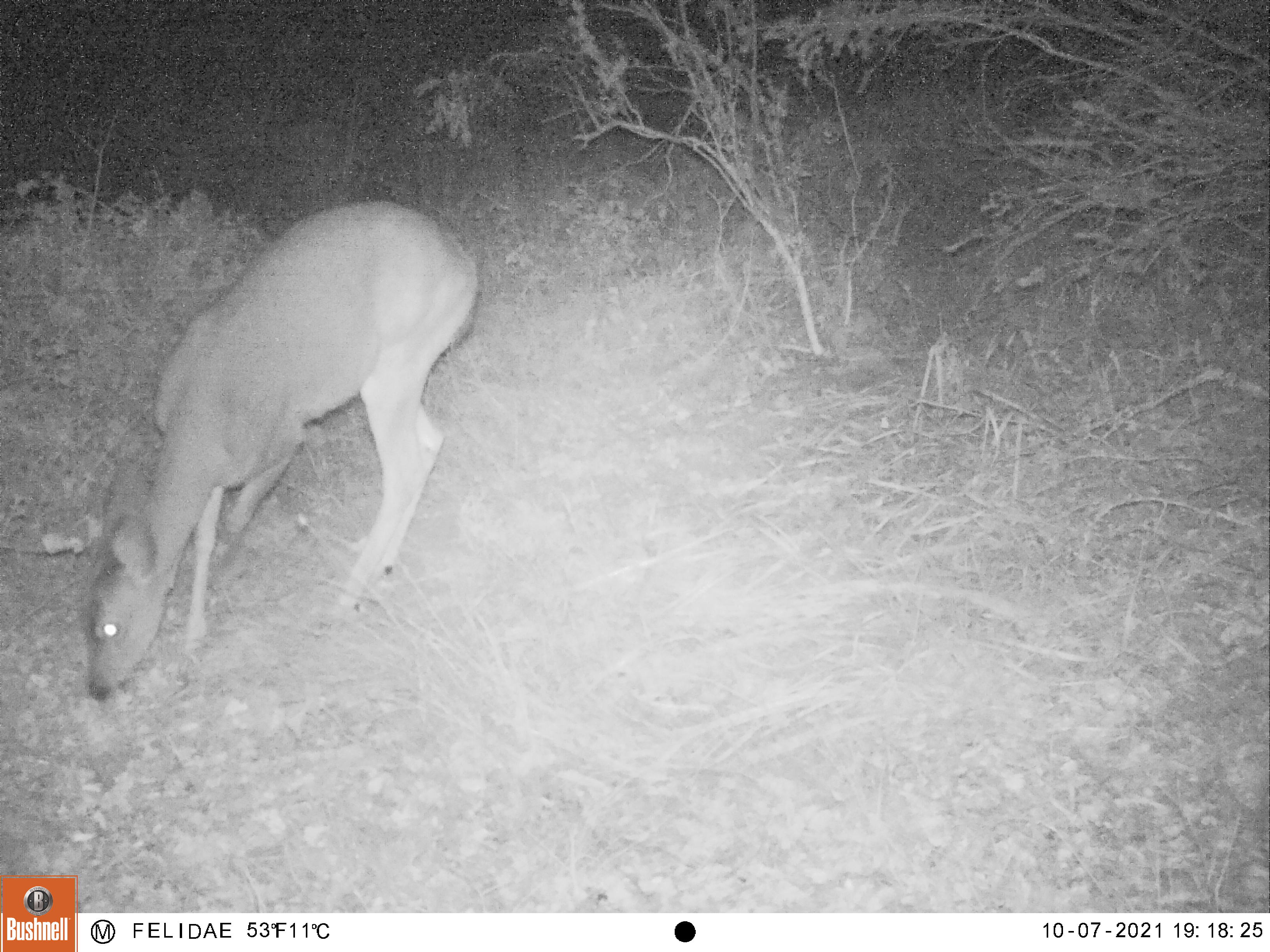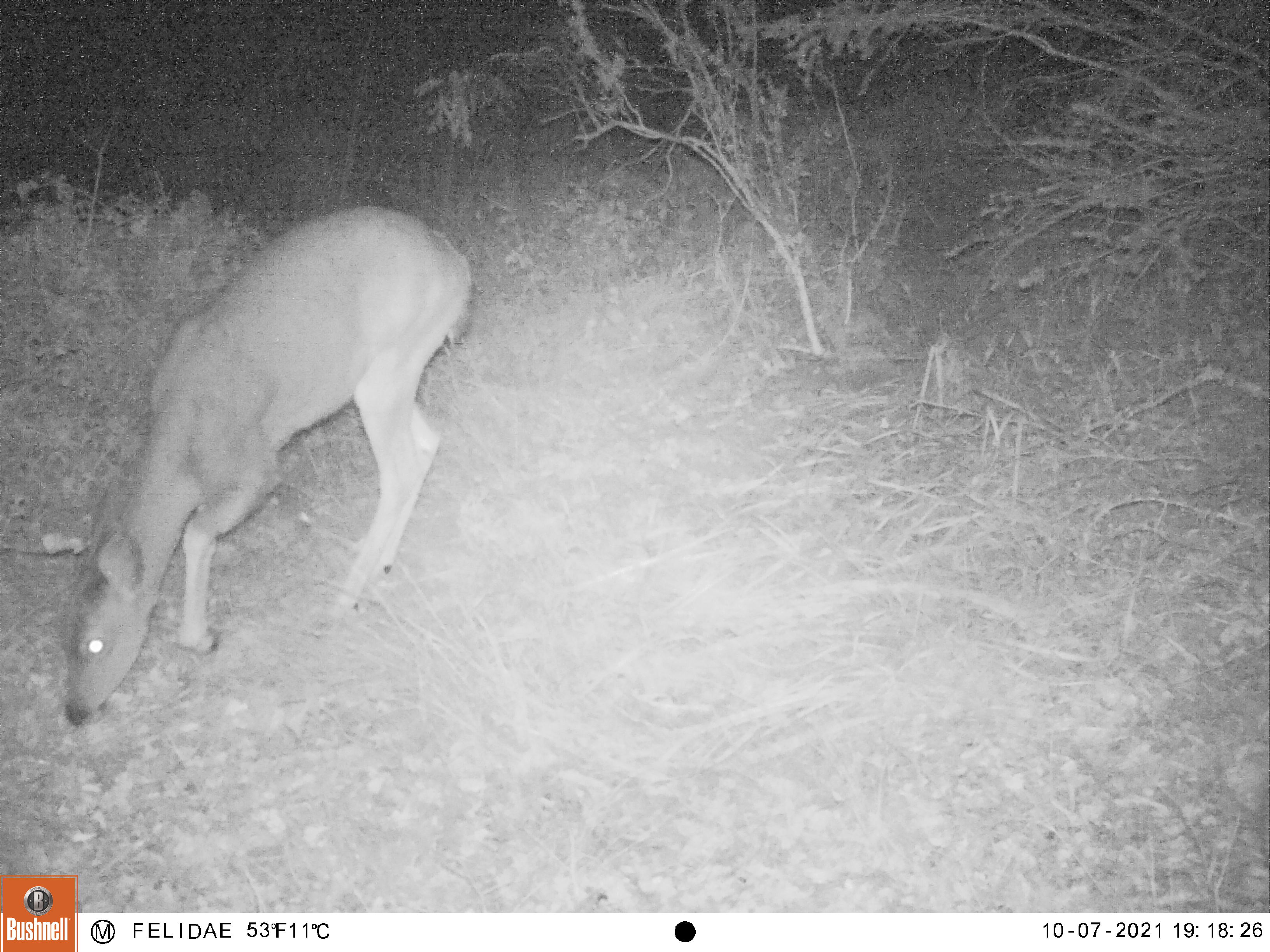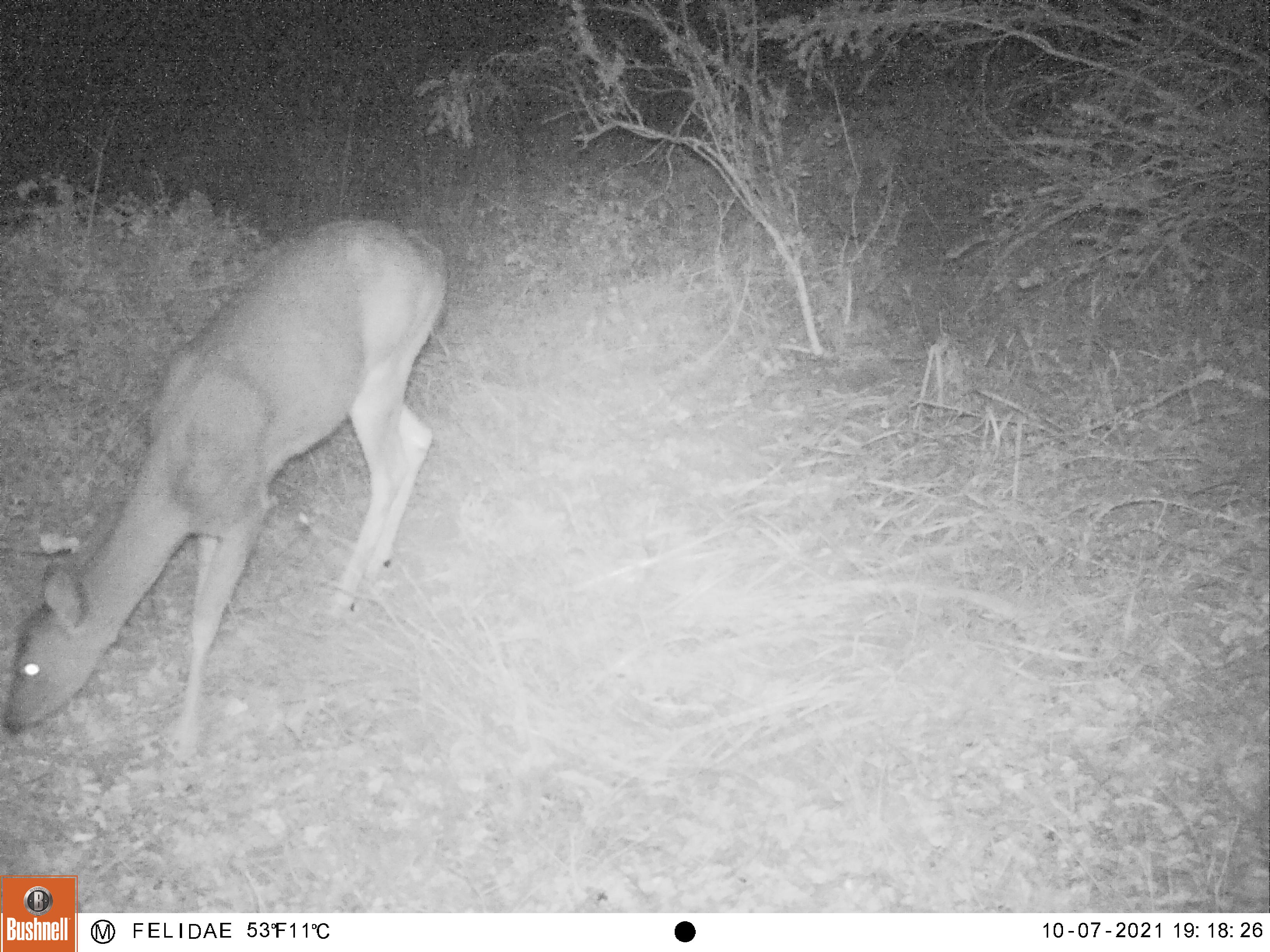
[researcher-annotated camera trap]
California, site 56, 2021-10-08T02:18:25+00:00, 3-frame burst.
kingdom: Animalia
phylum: Chordata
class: Mammalia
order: Artiodactyla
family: Cervidae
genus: Odocoileus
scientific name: Odocoileus hemionus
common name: mule deer